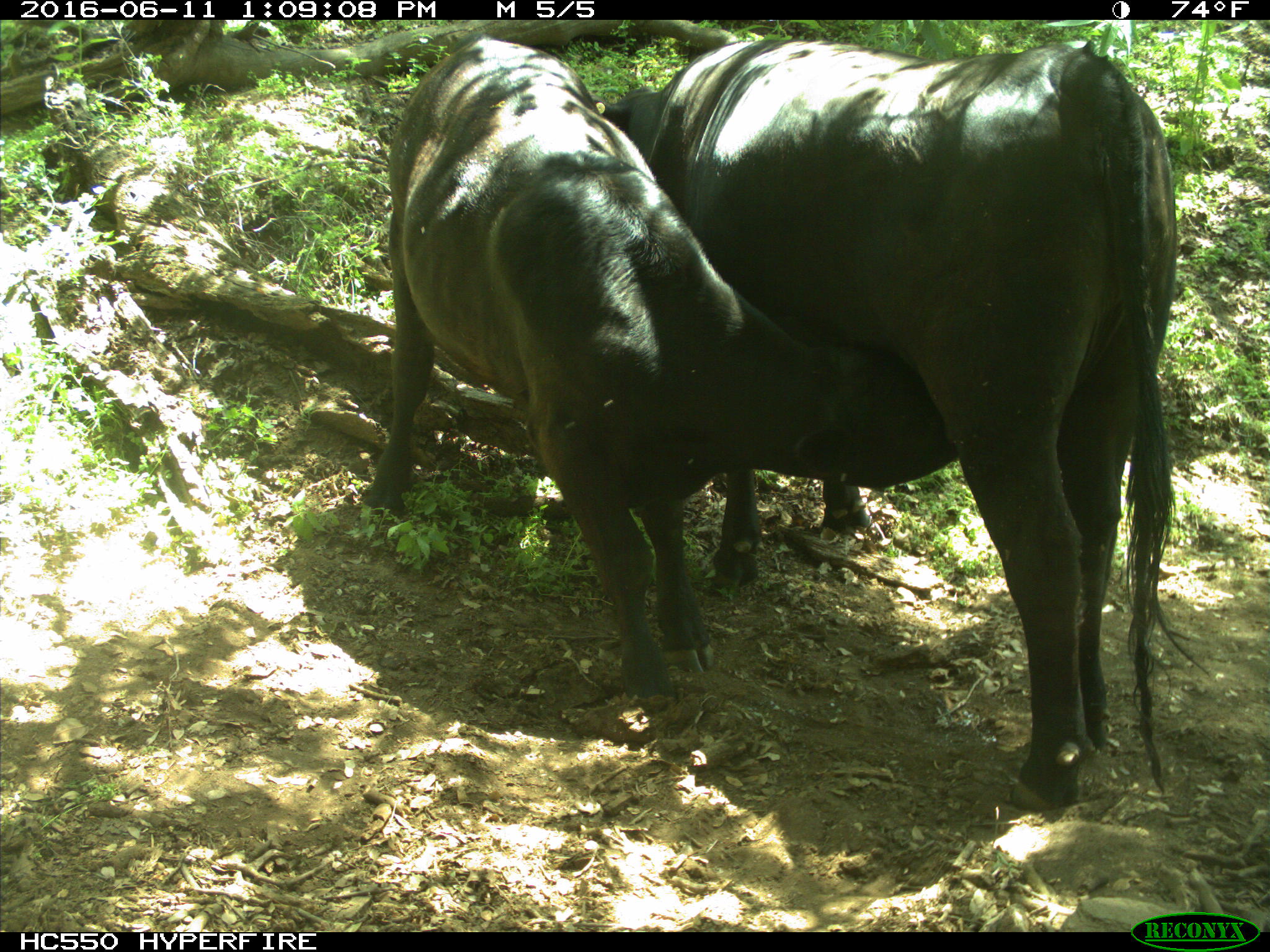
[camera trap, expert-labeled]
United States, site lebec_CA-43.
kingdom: Animalia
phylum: Chordata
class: Mammalia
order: Artiodactyla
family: Bovidae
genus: Bos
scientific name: Bos taurus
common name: domestic cow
Bos taurus (domestic cow).